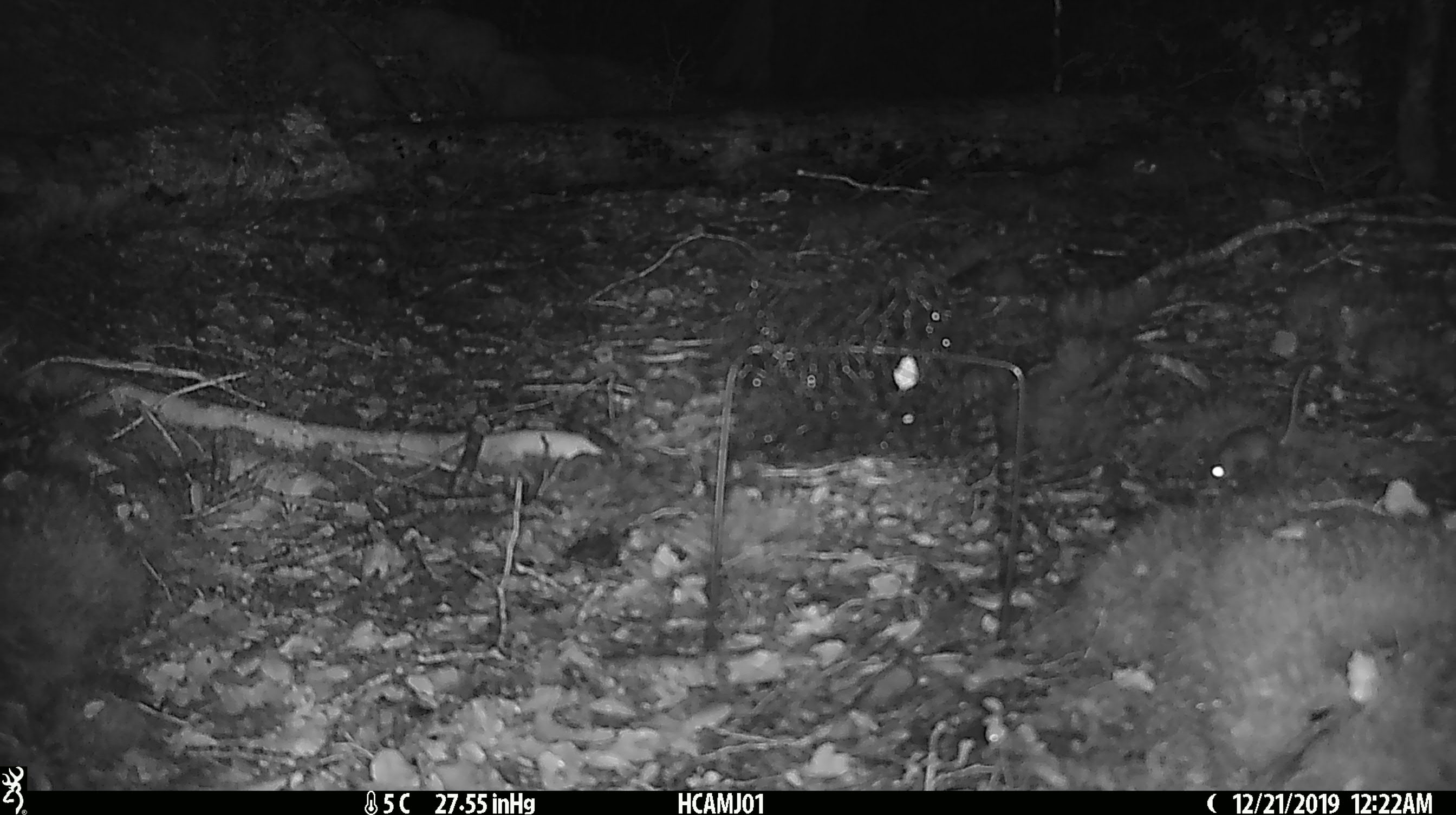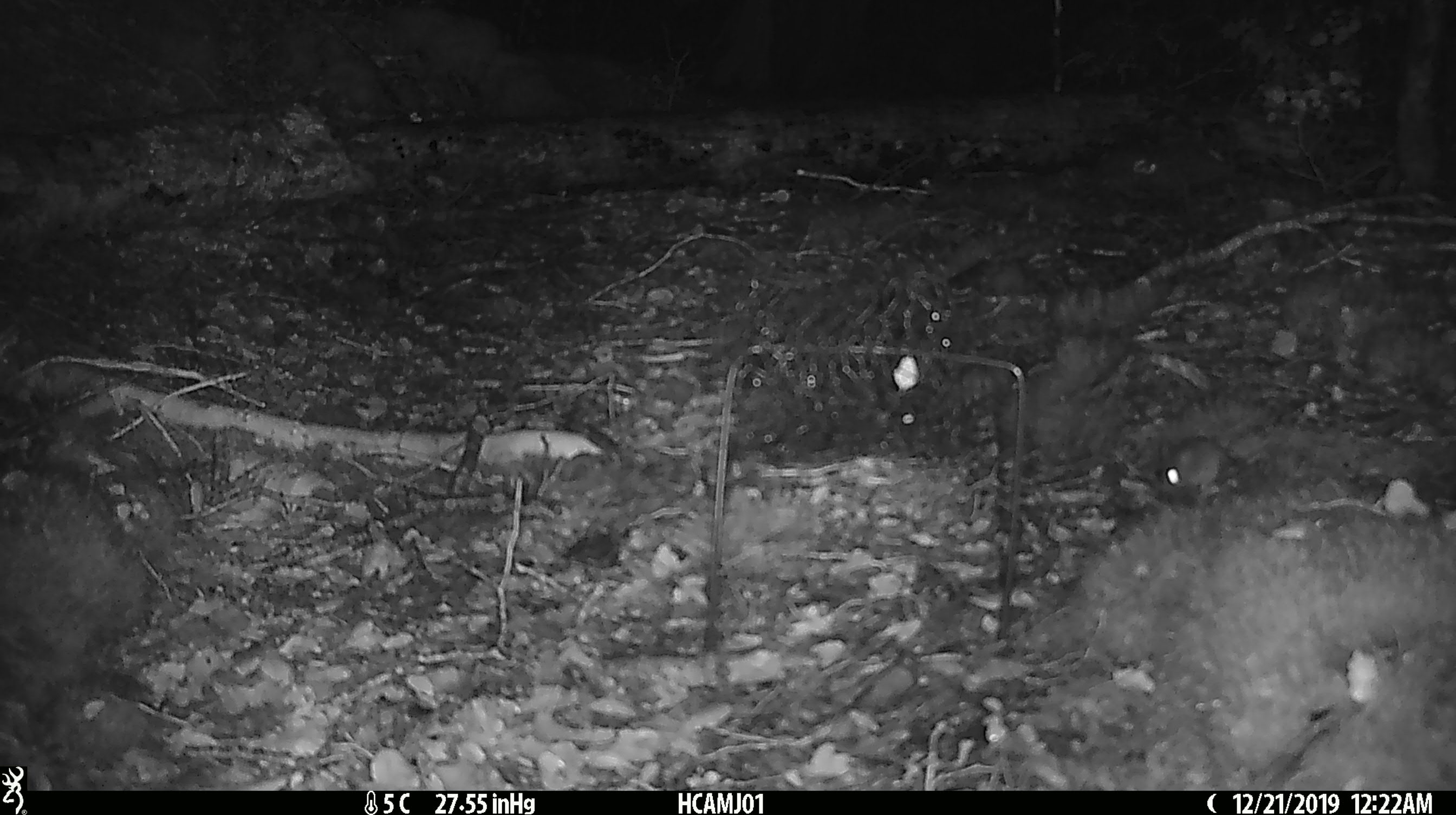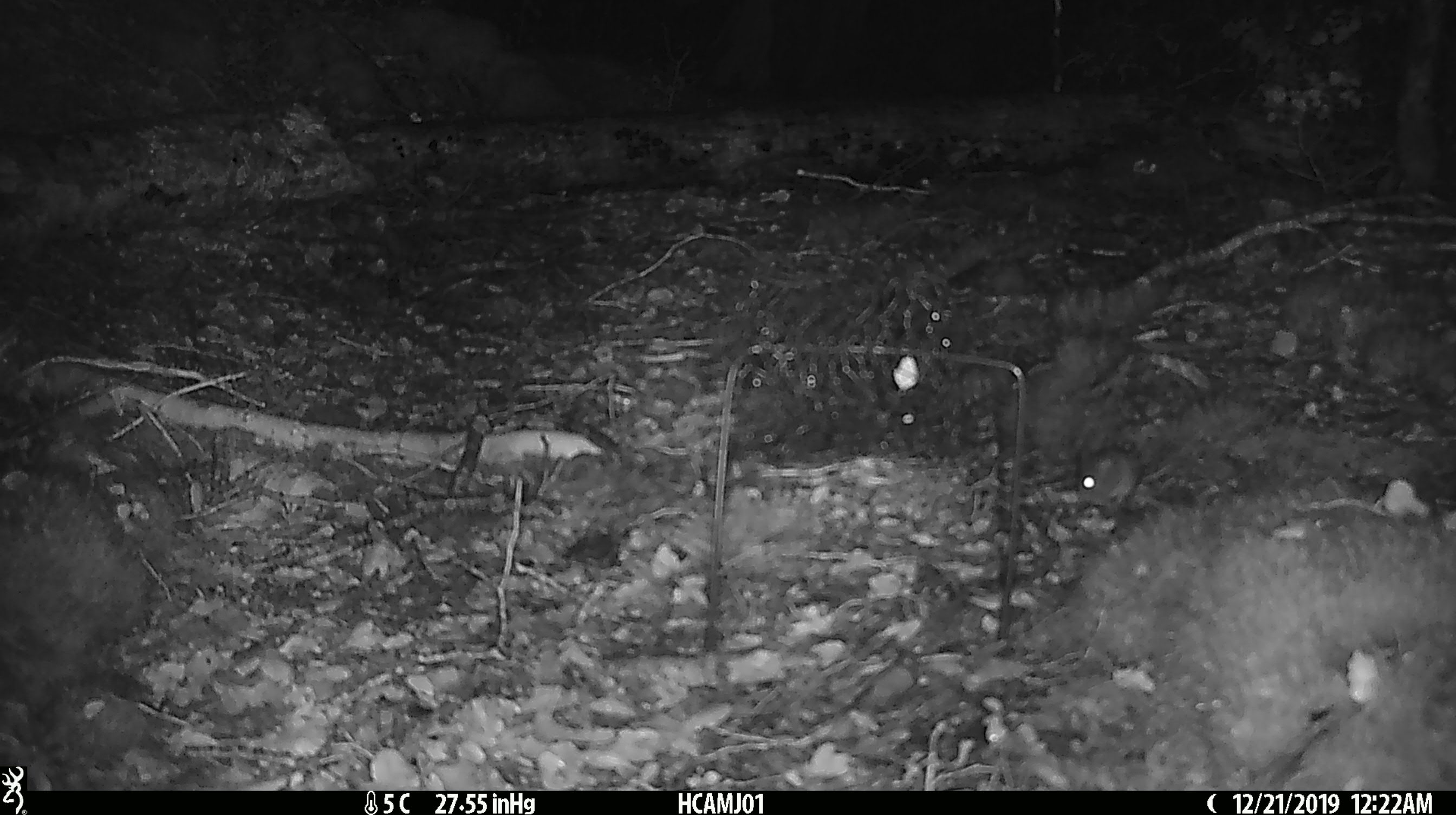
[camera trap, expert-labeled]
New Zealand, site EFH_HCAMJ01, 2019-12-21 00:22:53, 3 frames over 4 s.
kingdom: Animalia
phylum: Chordata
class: Mammalia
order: Rodentia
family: Muridae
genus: Mus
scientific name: Mus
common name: mouse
Mouse (Mus).